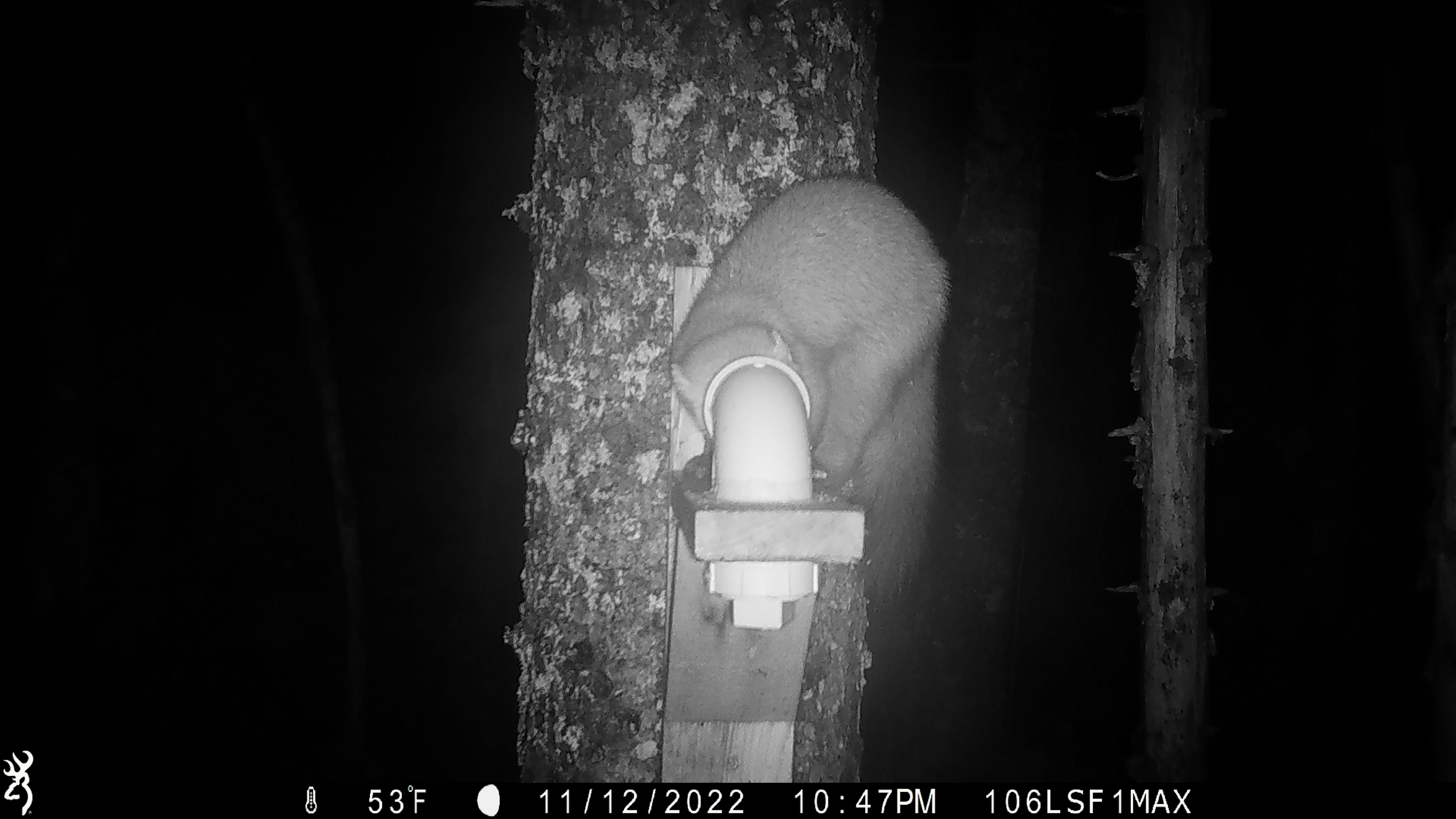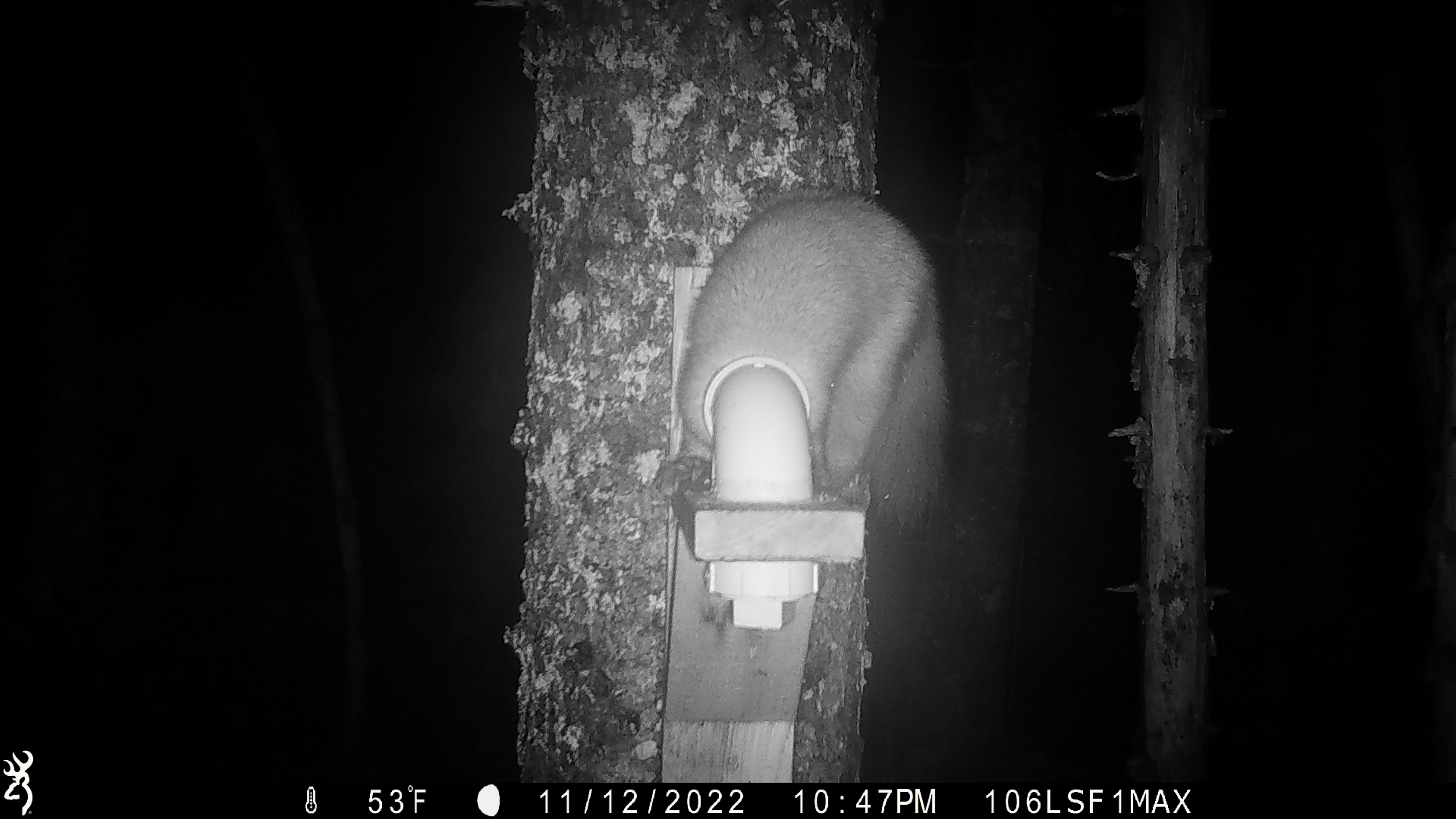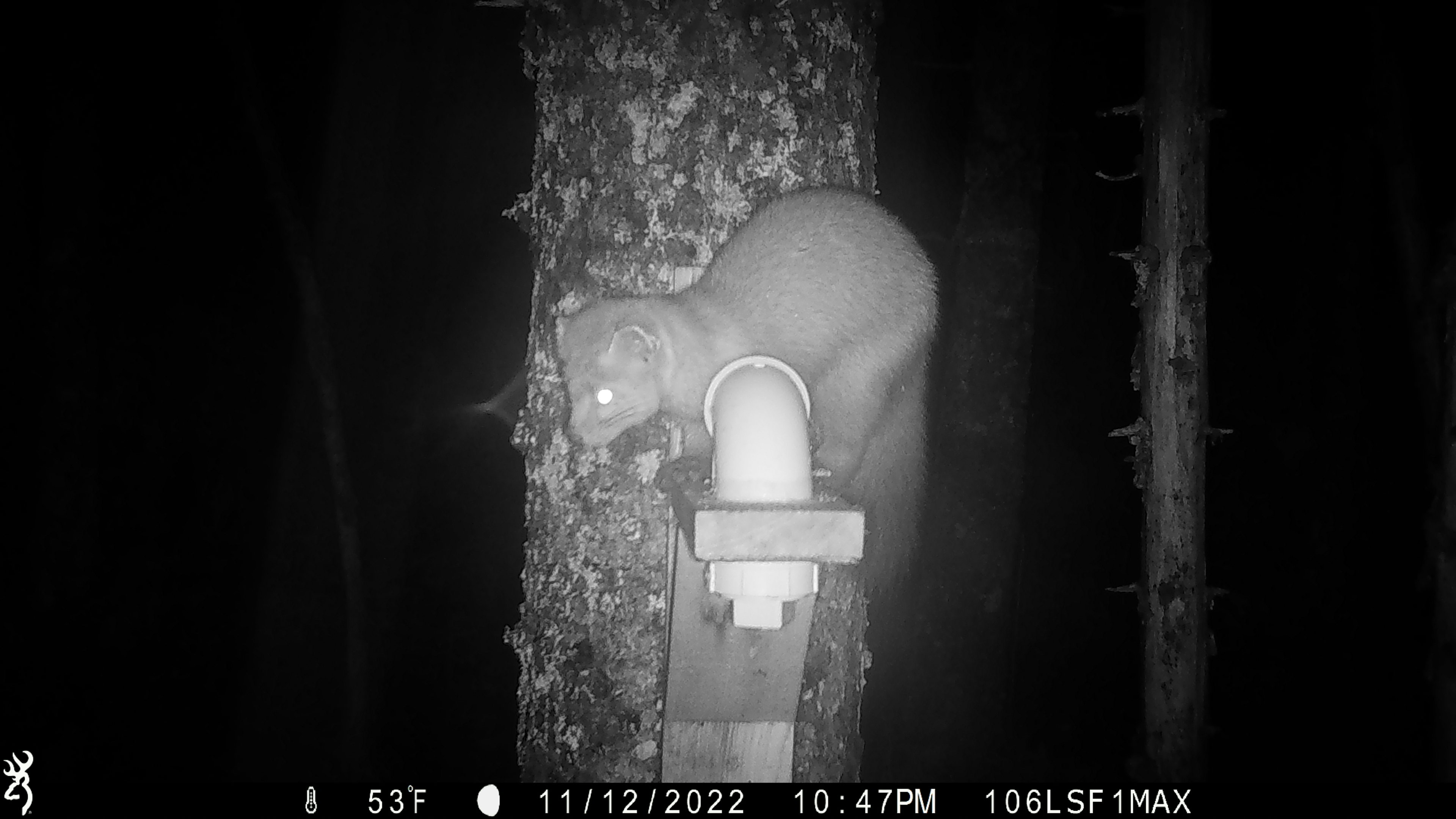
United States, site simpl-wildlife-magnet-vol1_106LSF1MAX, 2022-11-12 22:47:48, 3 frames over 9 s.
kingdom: Animalia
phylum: Chordata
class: Mammalia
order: Carnivora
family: Mustelidae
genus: Martes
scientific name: Martes americana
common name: american marten